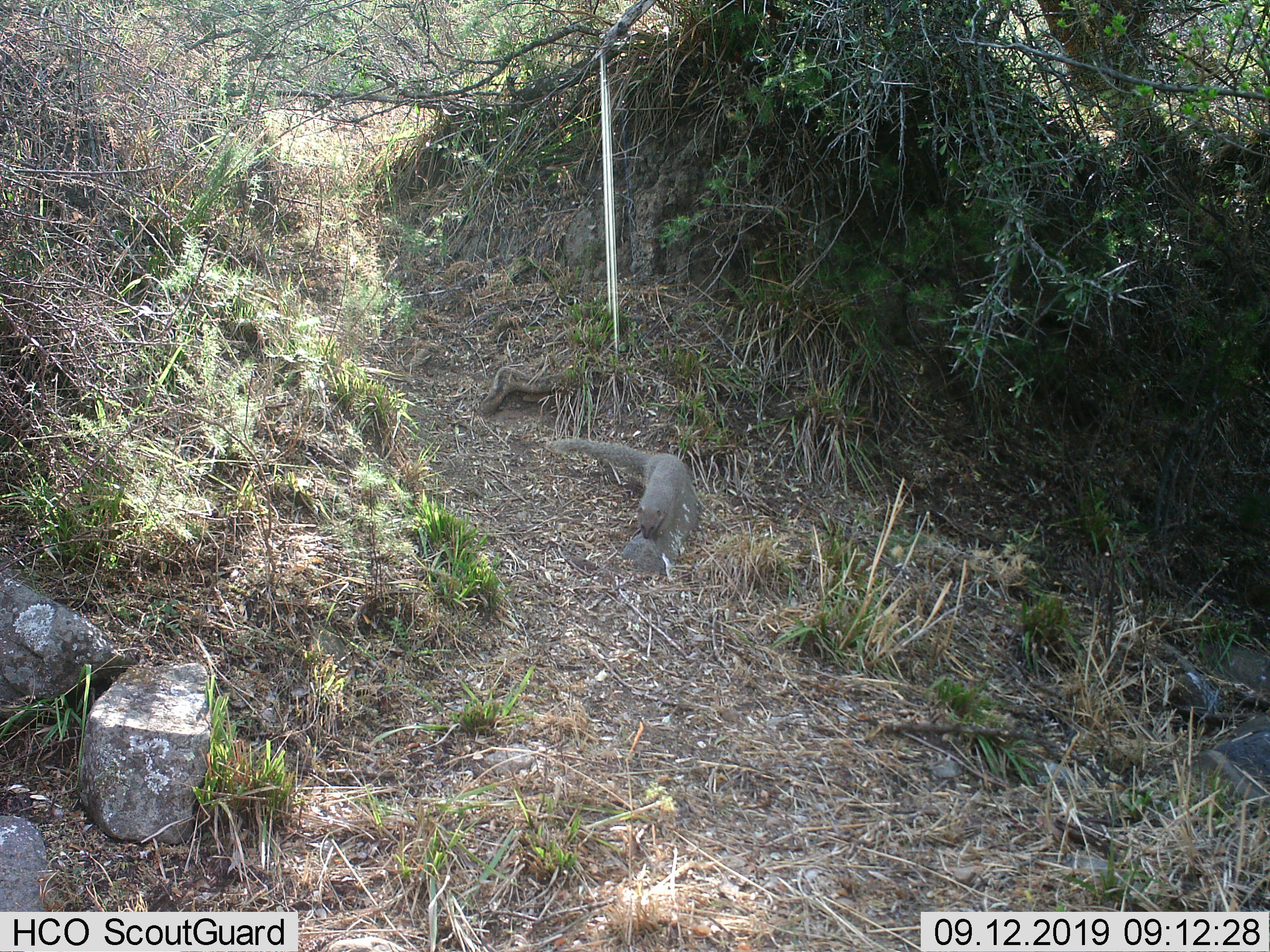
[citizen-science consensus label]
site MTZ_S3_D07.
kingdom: Animalia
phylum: Chordata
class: Mammalia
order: Carnivora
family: Herpestidae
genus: Herpestes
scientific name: Herpestes pulverulentus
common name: cape gray mongoose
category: mongoosesmallcapegrey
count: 1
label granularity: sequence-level